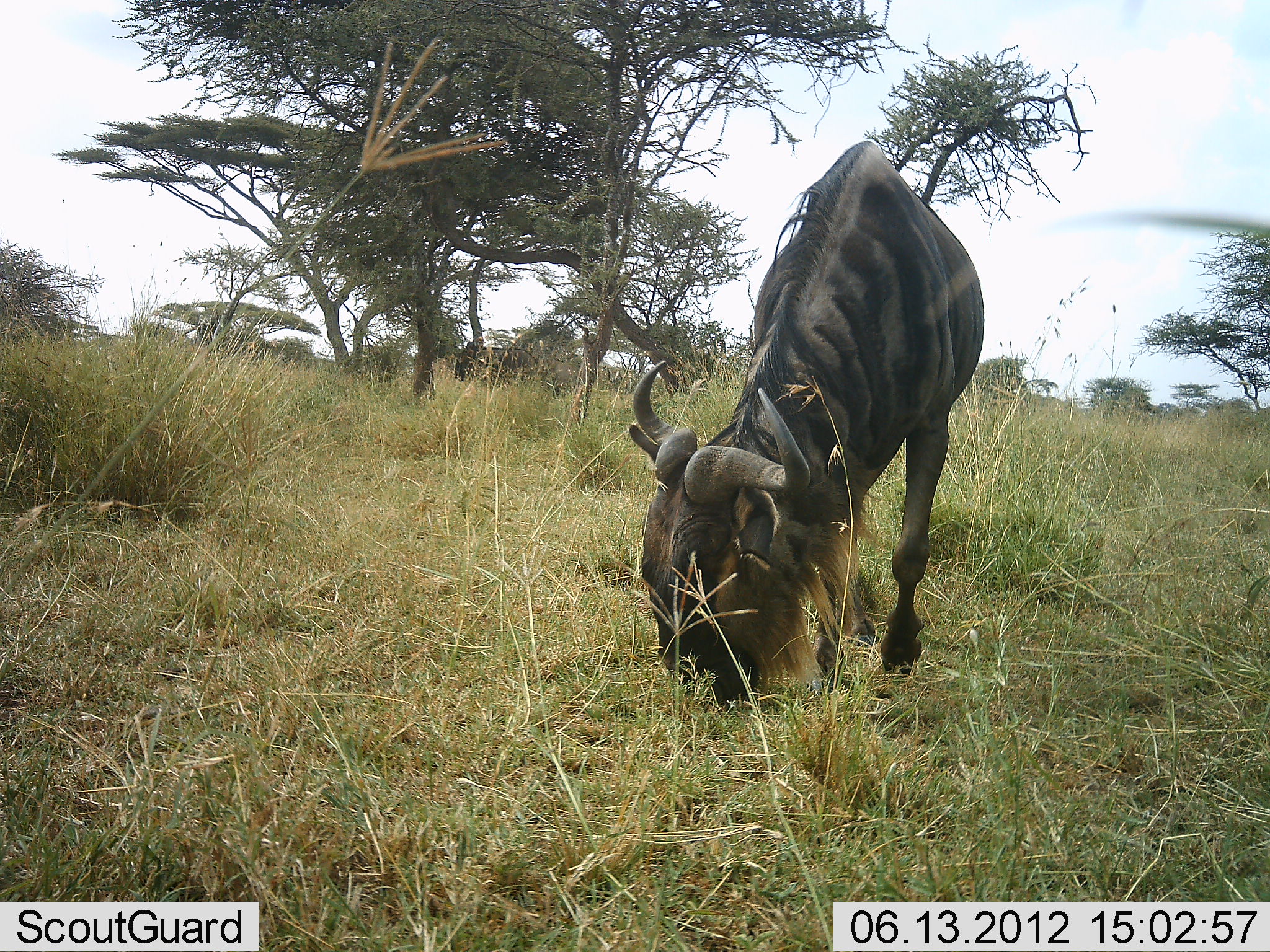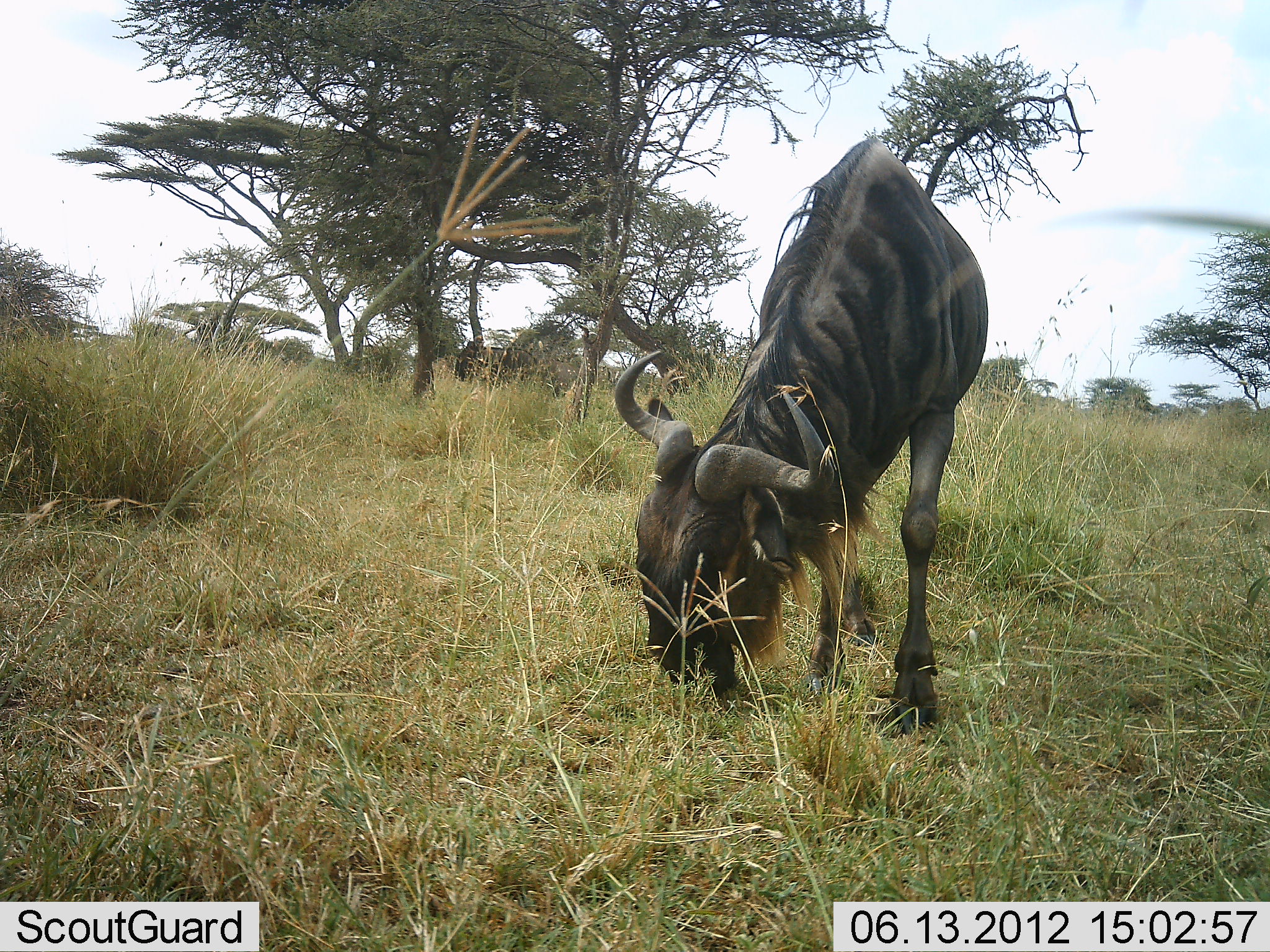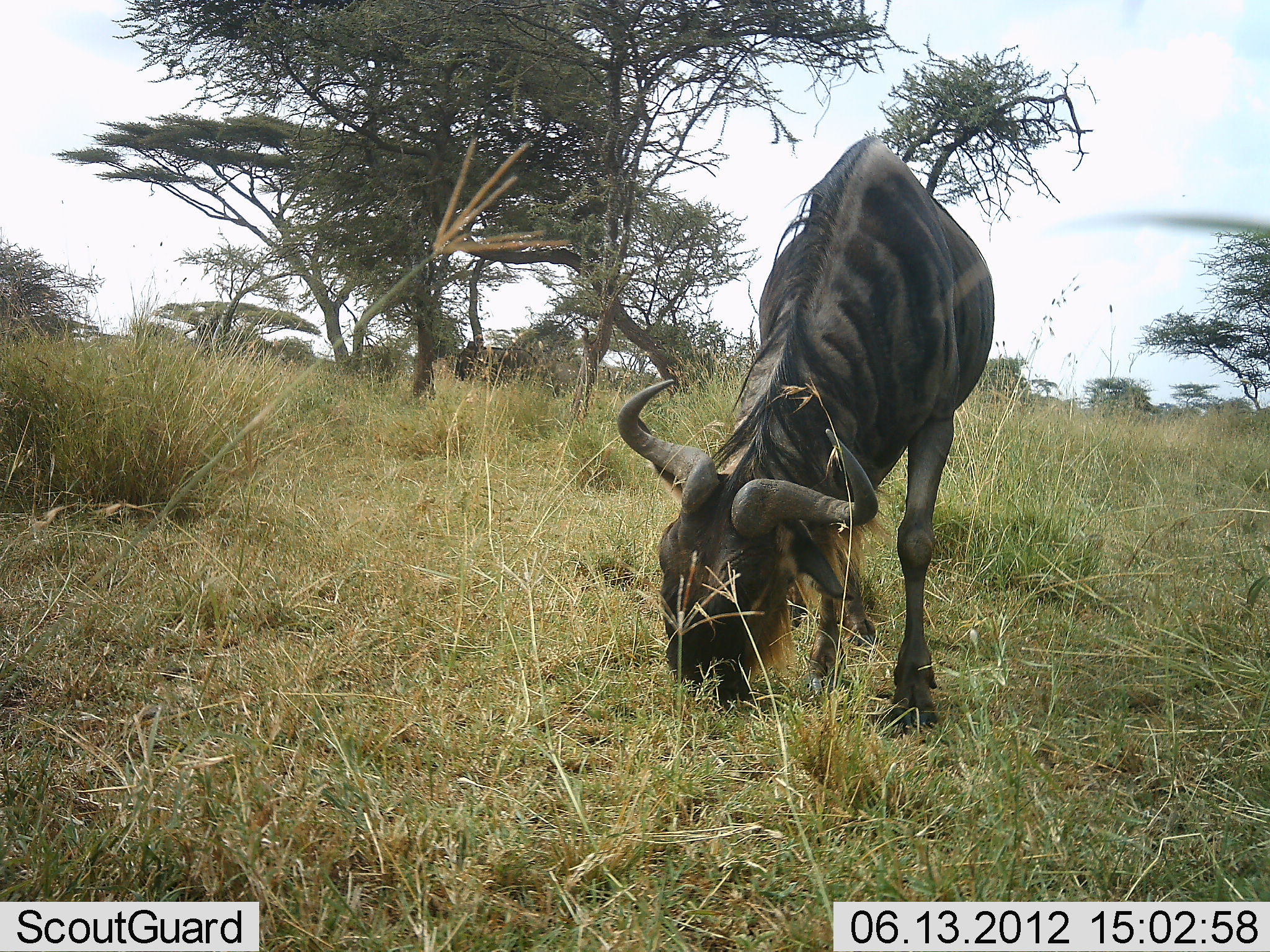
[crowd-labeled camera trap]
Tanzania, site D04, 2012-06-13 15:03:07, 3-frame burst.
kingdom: Animalia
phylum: Chordata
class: Mammalia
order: Artiodactyla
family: Bovidae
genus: Connochaetes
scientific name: Connochaetes taurinus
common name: blue wildebeest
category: wildebeest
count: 1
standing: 30%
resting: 0%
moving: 0%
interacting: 0%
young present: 0%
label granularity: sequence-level